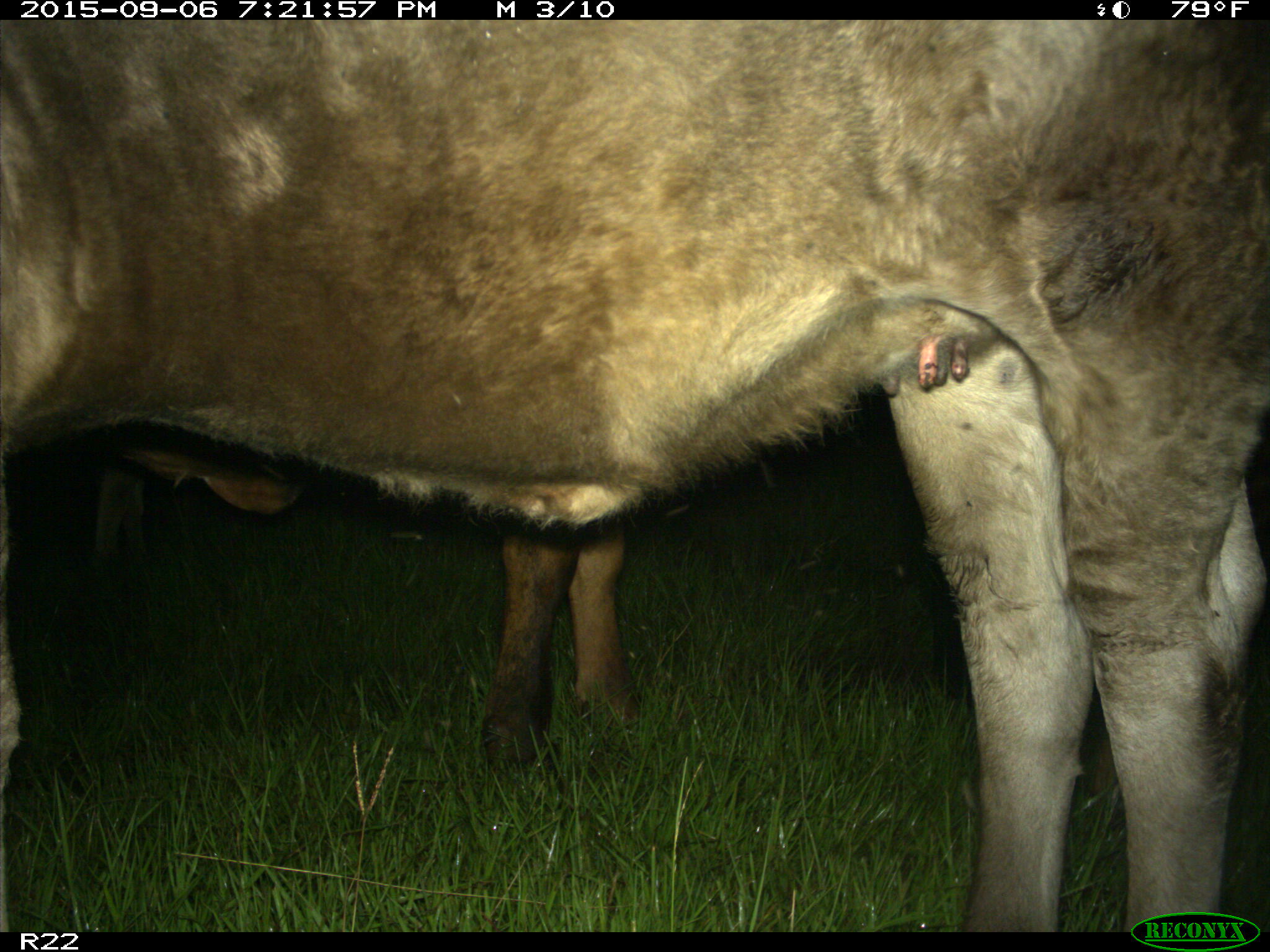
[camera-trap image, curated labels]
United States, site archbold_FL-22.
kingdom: Animalia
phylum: Chordata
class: Mammalia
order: Artiodactyla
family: Bovidae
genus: Bos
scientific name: Bos taurus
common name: domestic cow